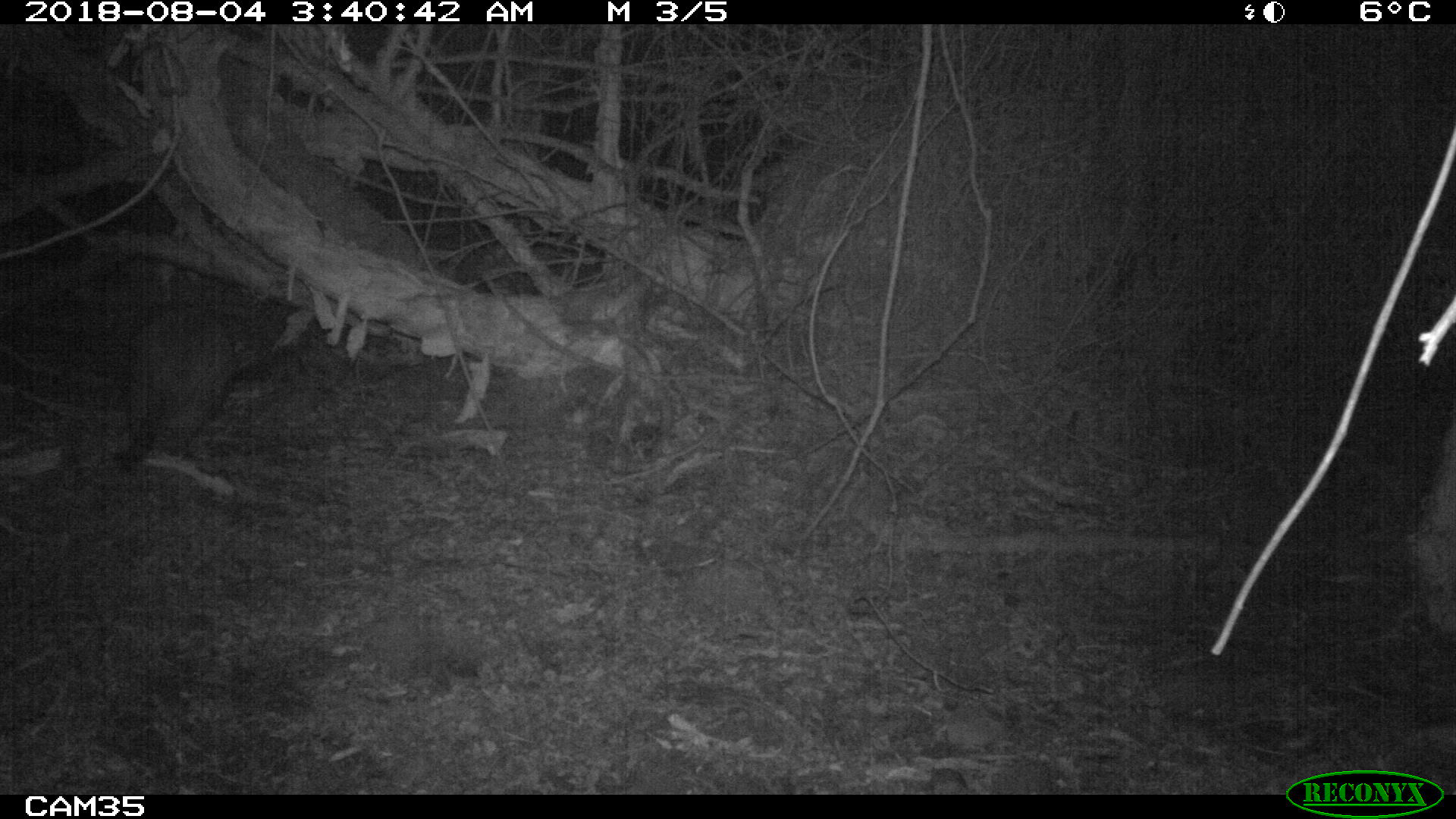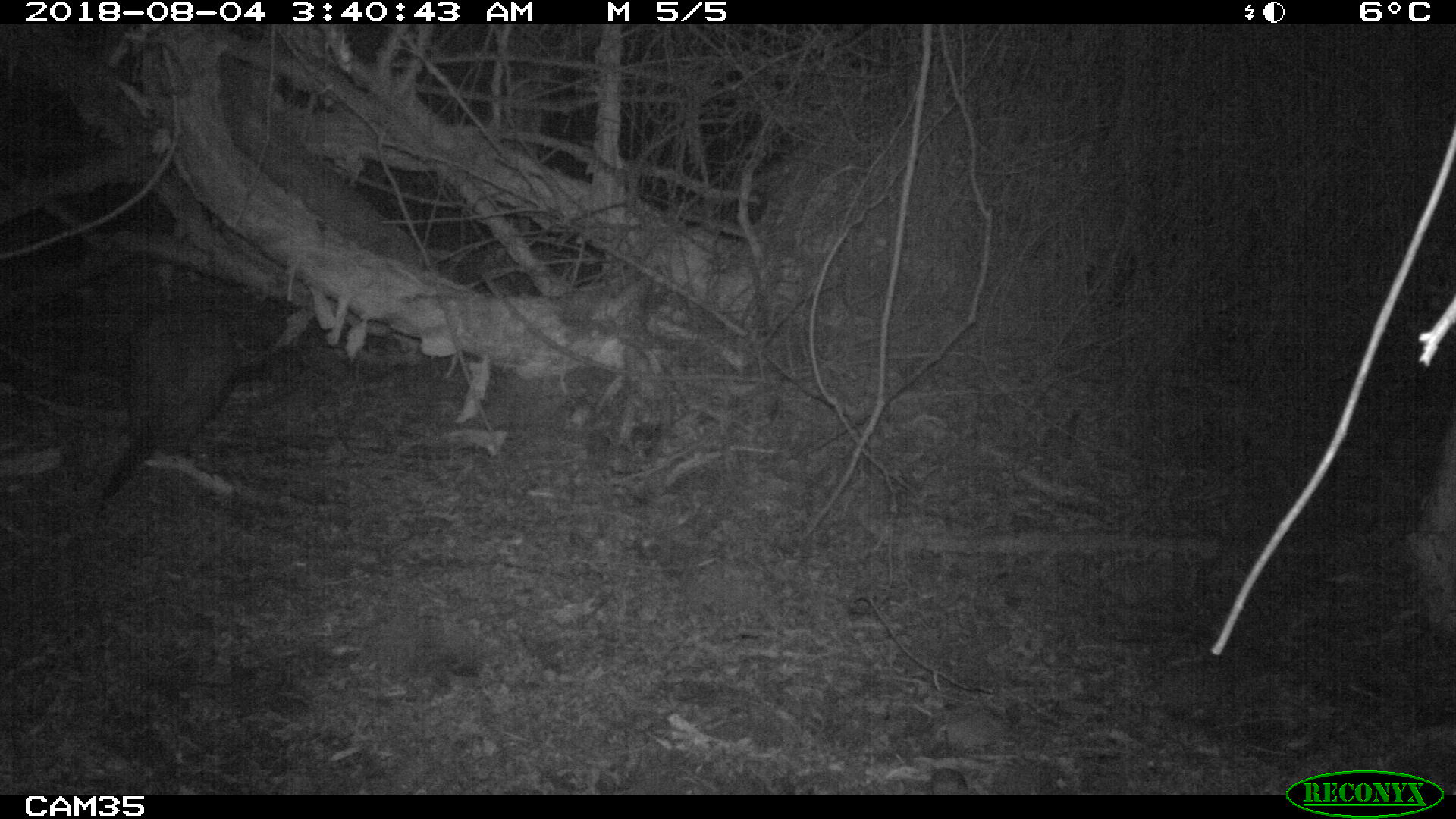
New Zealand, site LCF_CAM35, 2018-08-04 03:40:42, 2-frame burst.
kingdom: Animalia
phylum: Chordata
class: Mammalia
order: Diprotodontia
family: Macropodidae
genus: Notamacropus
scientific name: Notamacropus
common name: wallaby